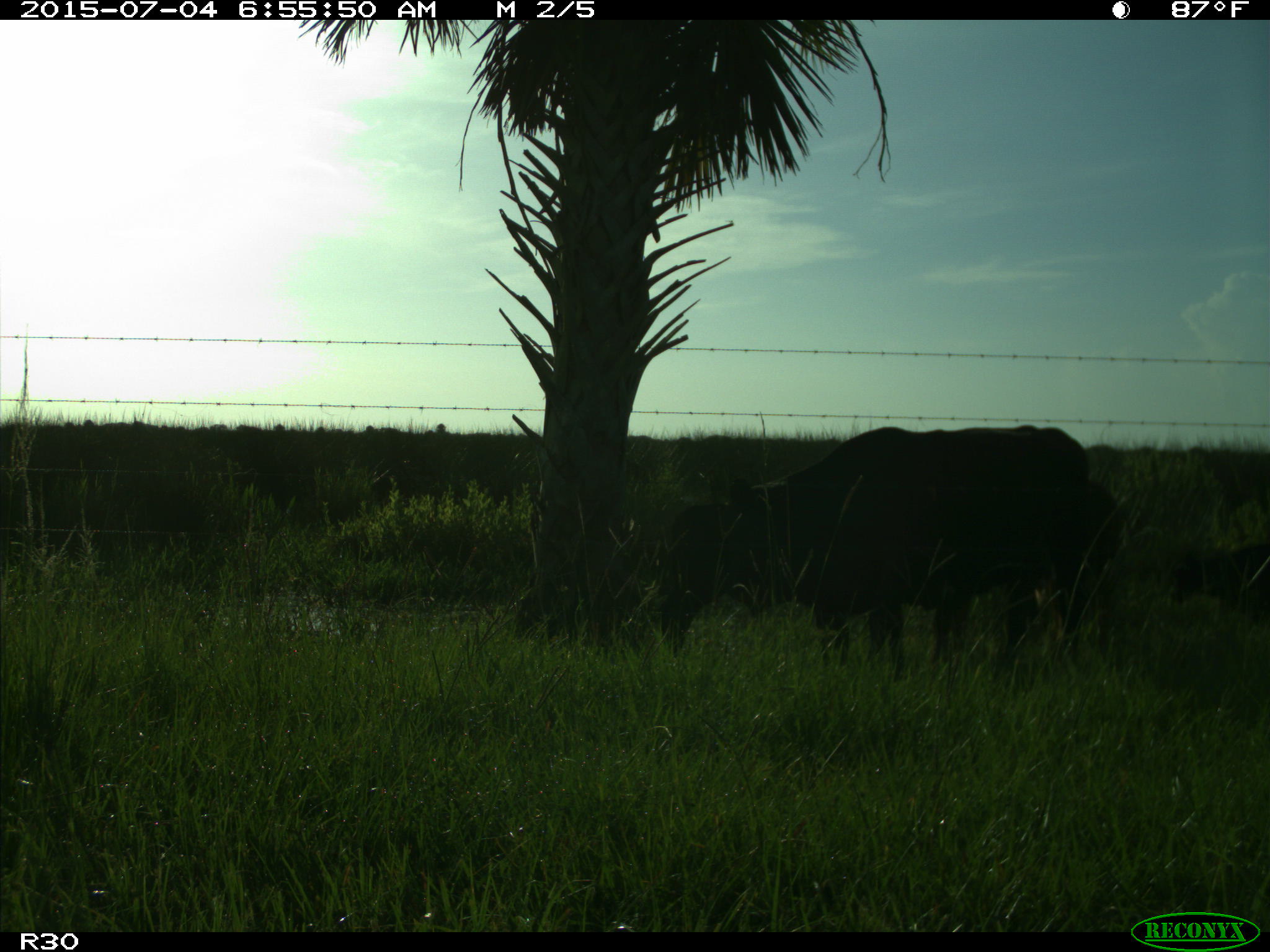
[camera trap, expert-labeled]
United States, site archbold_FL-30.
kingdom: Animalia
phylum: Chordata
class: Mammalia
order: Artiodactyla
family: Bovidae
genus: Bos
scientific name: Bos taurus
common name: domestic cow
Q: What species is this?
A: Bos taurus (domestic cow).